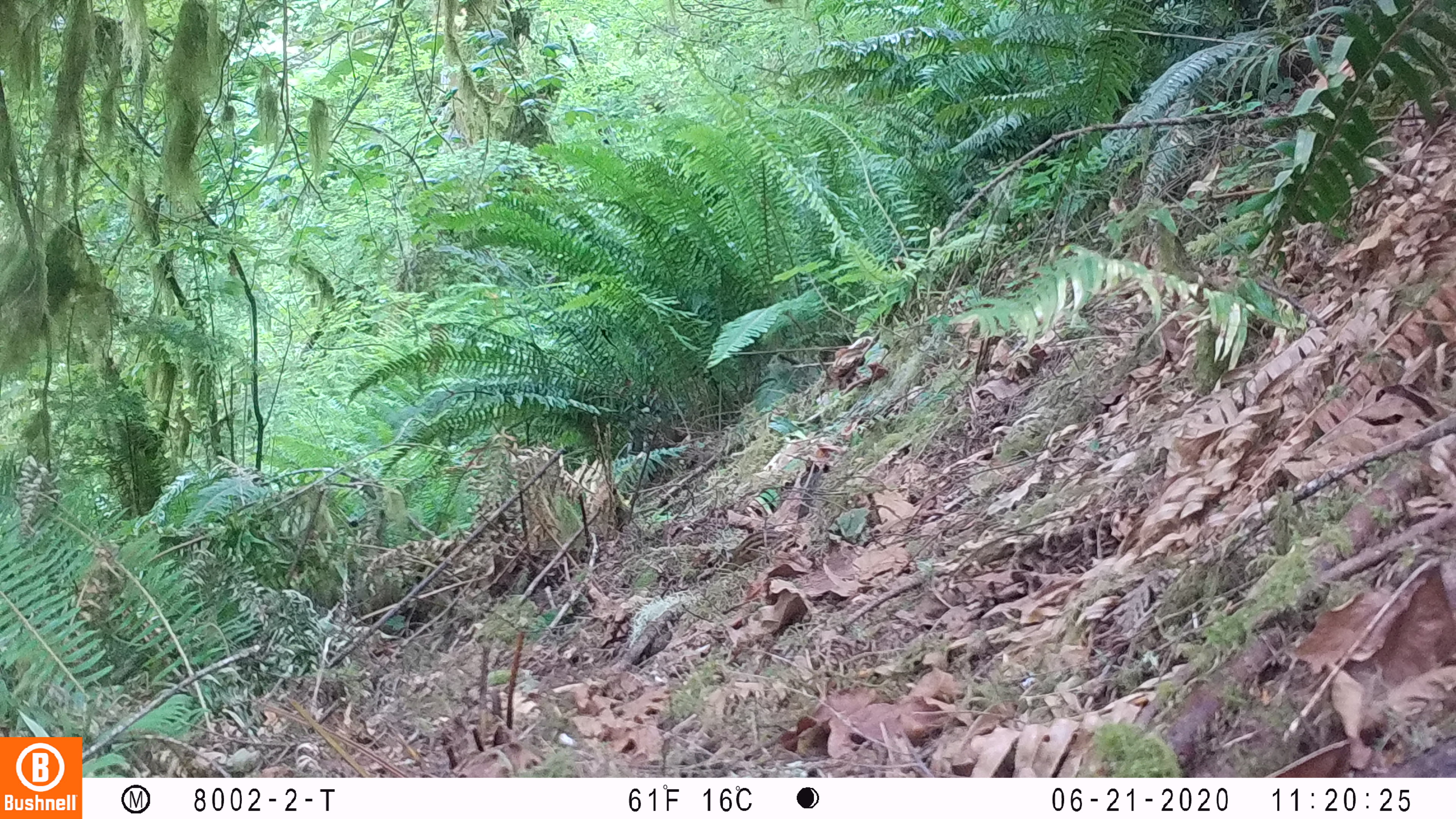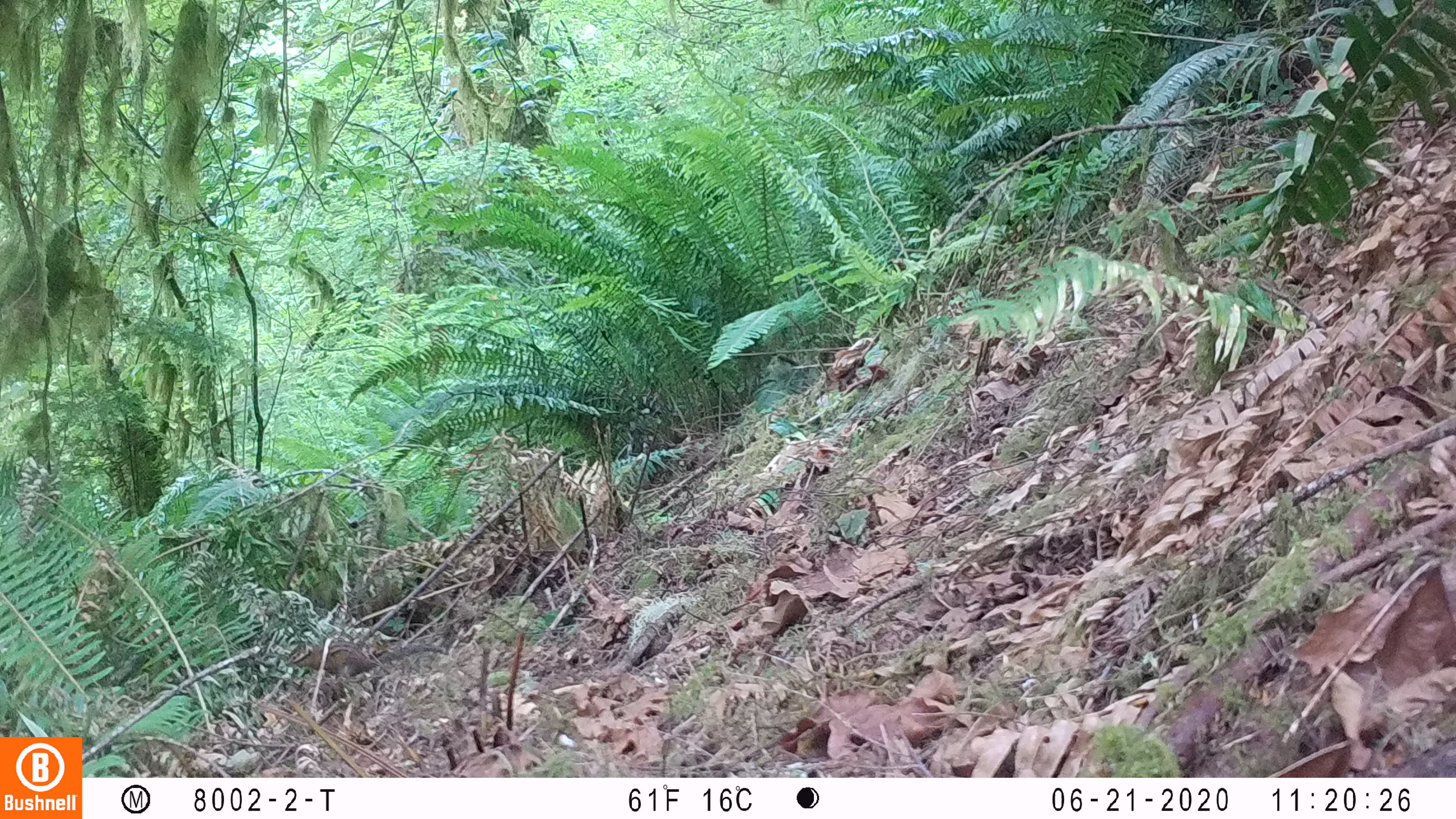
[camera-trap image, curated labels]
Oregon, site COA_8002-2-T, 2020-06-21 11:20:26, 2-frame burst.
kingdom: Animalia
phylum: Chordata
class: Mammalia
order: Rodentia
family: Sciuridae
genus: Neotamias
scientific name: Neotamias townsendii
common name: townsend's chipmunk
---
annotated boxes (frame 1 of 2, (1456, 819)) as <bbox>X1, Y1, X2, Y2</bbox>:
townsend's chipmunk: <bbox>710, 525, 779, 575</bbox>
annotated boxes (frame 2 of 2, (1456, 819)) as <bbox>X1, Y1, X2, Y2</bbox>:
townsend's chipmunk: <bbox>281, 635, 446, 679</bbox>